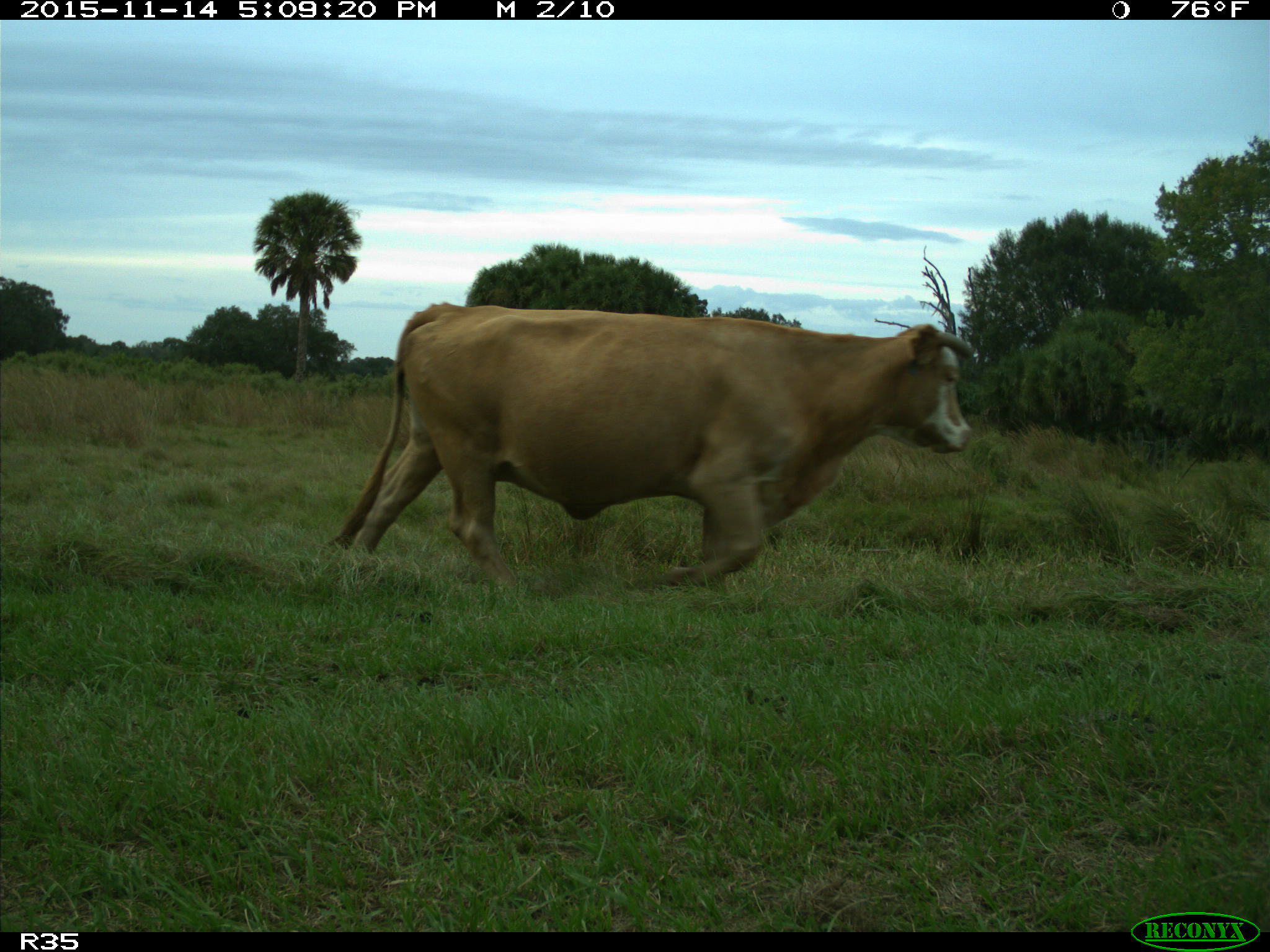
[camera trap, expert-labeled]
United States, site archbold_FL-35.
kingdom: Animalia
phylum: Chordata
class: Mammalia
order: Artiodactyla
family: Bovidae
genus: Bos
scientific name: Bos taurus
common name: domestic cow